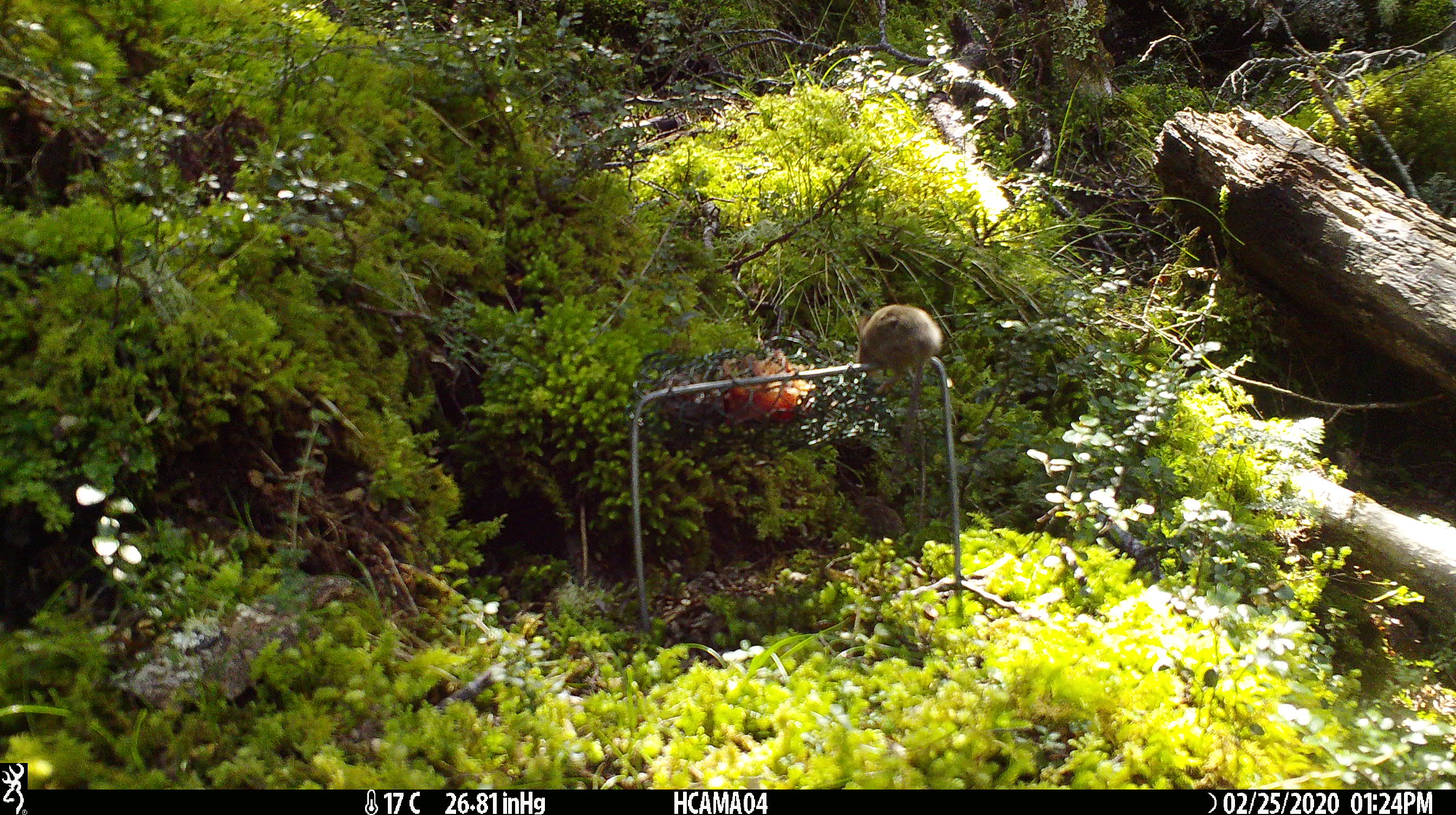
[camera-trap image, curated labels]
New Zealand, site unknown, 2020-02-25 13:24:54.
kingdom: Animalia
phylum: Chordata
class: Mammalia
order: Rodentia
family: Muridae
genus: Mus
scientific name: Mus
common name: mouse